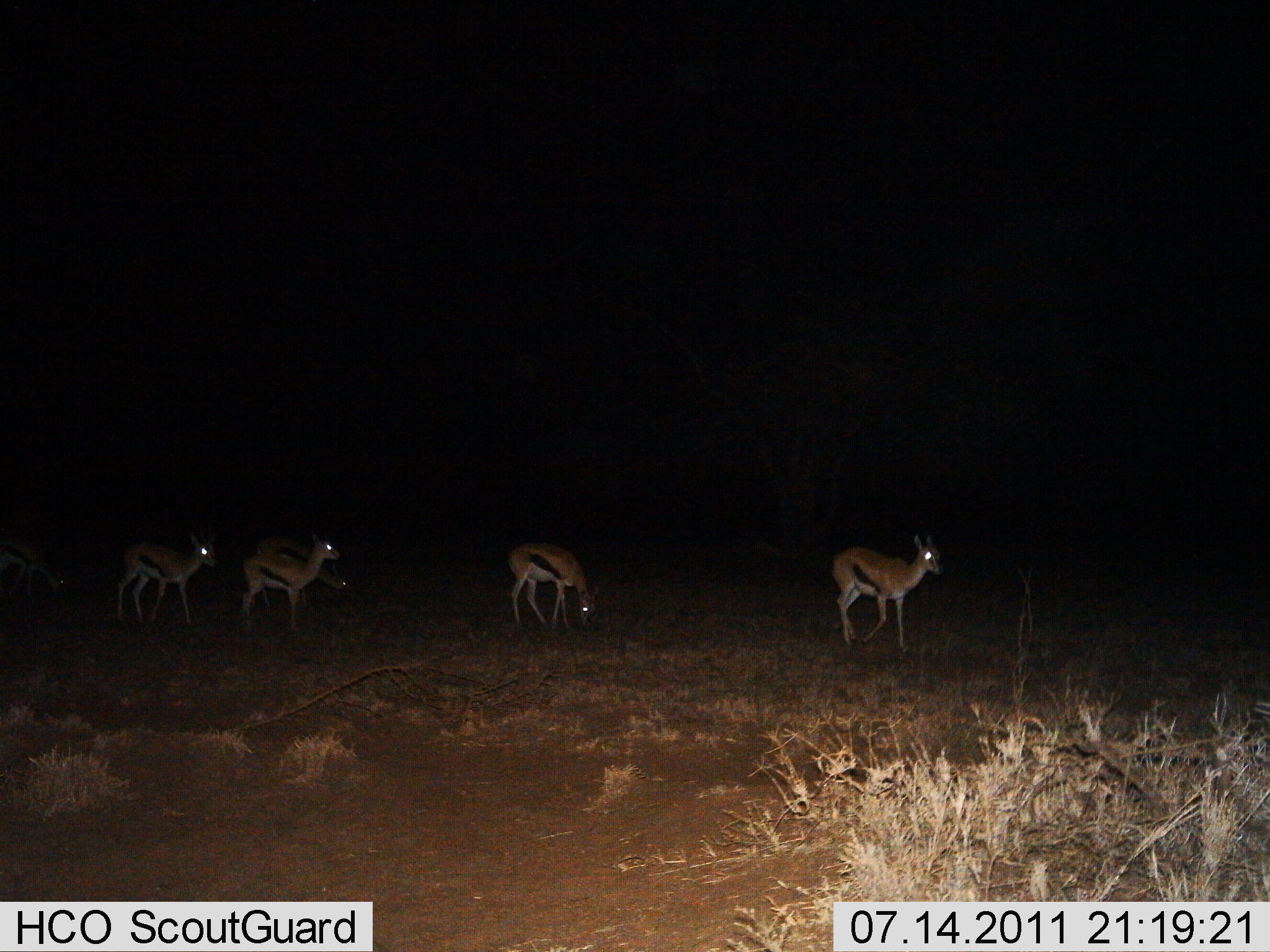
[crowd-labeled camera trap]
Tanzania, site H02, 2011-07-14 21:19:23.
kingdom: Animalia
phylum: Chordata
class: Mammalia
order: Artiodactyla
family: Bovidae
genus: Eudorcas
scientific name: Eudorcas thomsonii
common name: thomson's gazelle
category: gazellethomsons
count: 5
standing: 70%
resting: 0%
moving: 40%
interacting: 0%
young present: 0%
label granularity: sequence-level